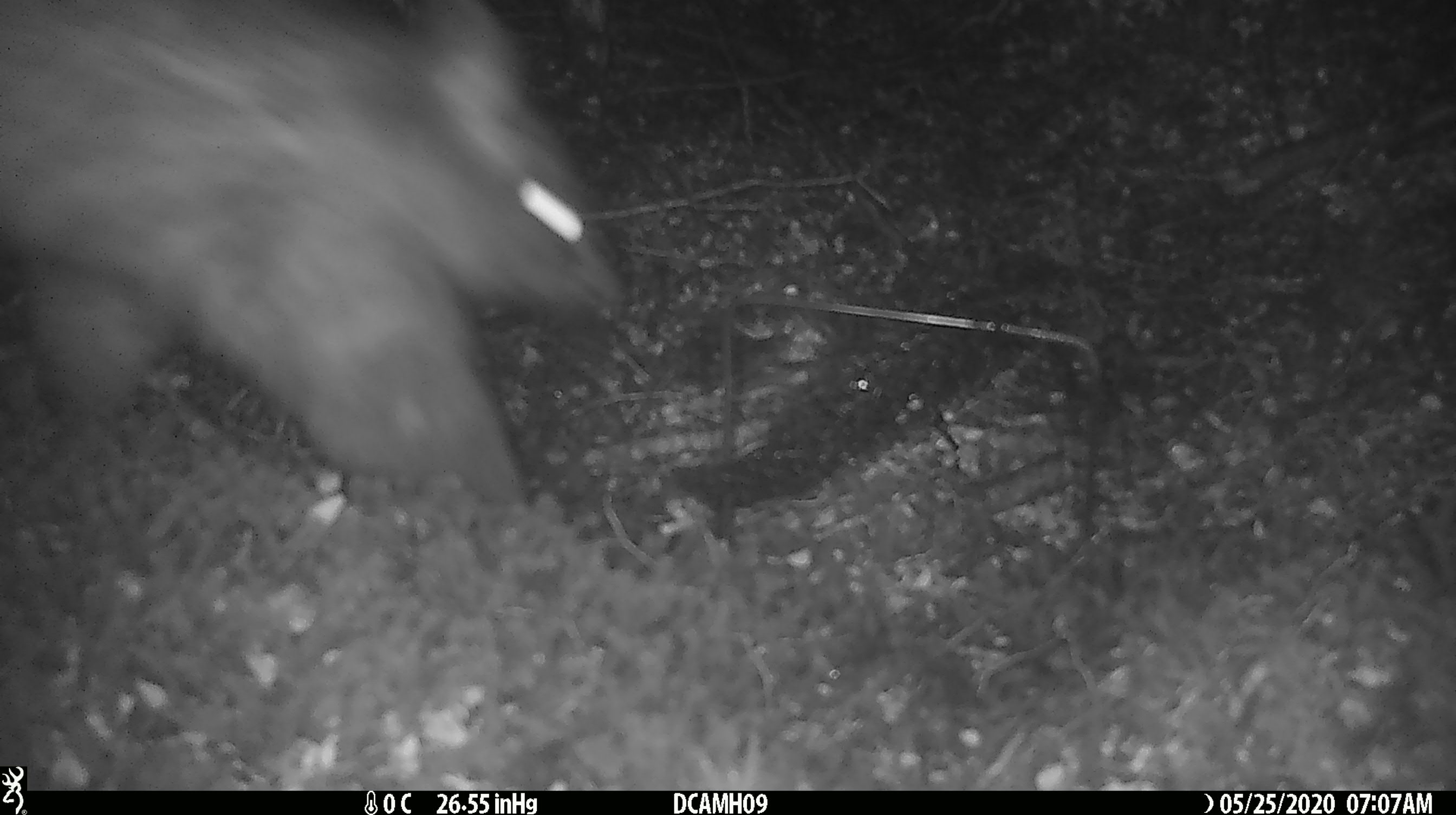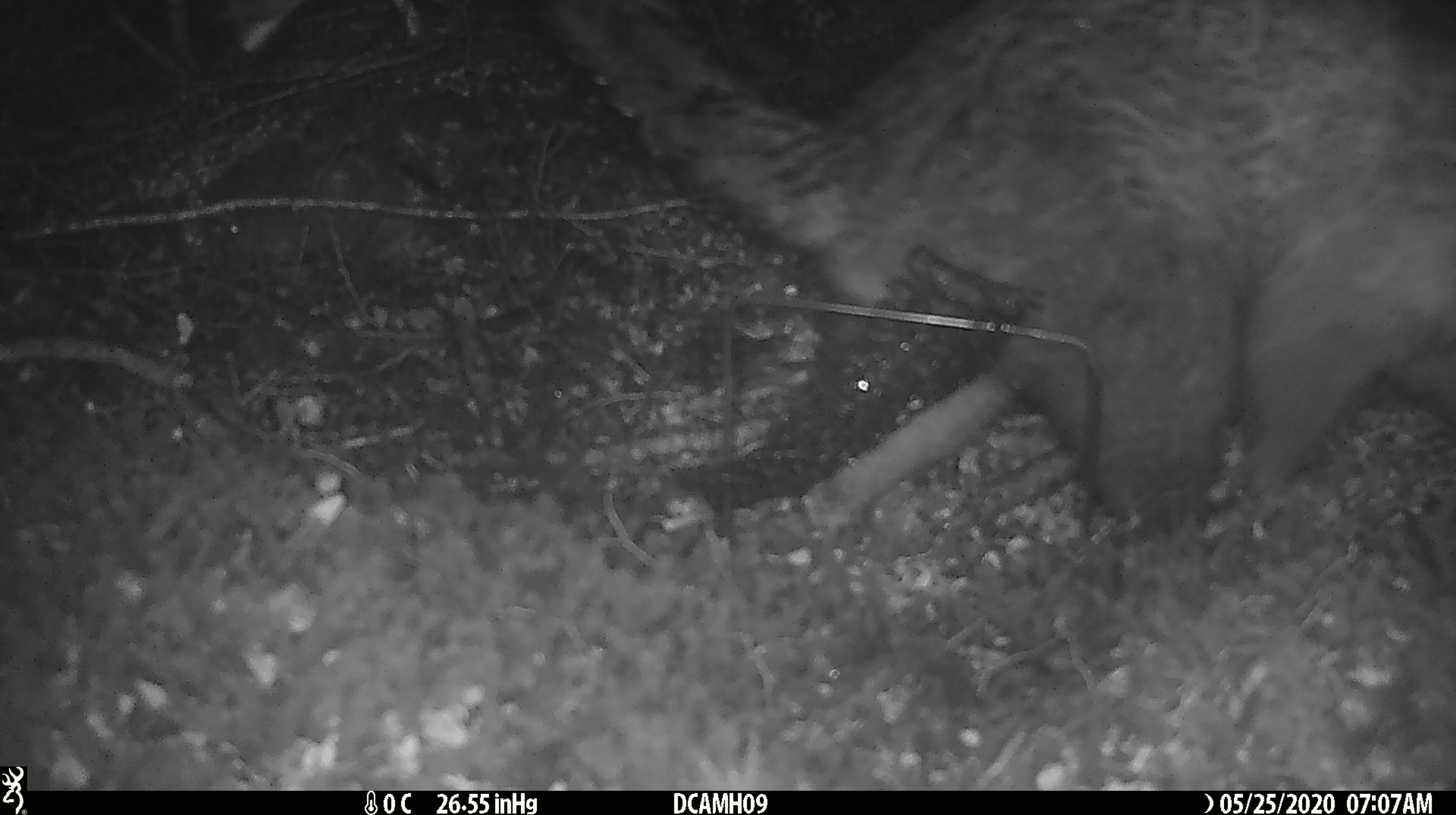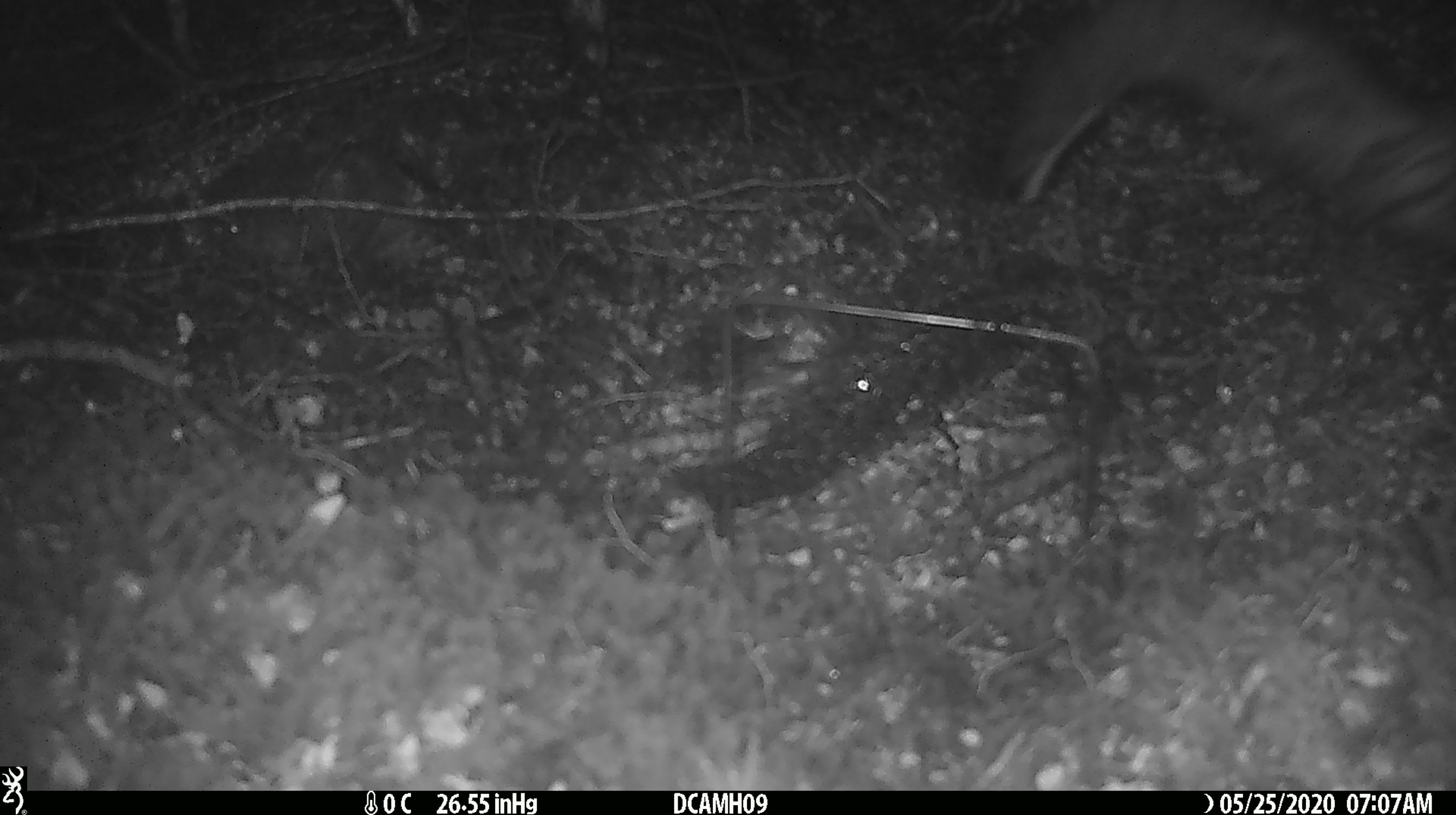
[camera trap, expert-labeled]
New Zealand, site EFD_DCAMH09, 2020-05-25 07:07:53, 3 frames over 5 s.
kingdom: Animalia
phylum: Chordata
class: Mammalia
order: Diprotodontia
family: Phalangeridae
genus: Trichosurus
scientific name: Trichosurus vulpecula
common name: common brushtail possum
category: possum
Possum (common brushtail possum) (Trichosurus vulpecula).